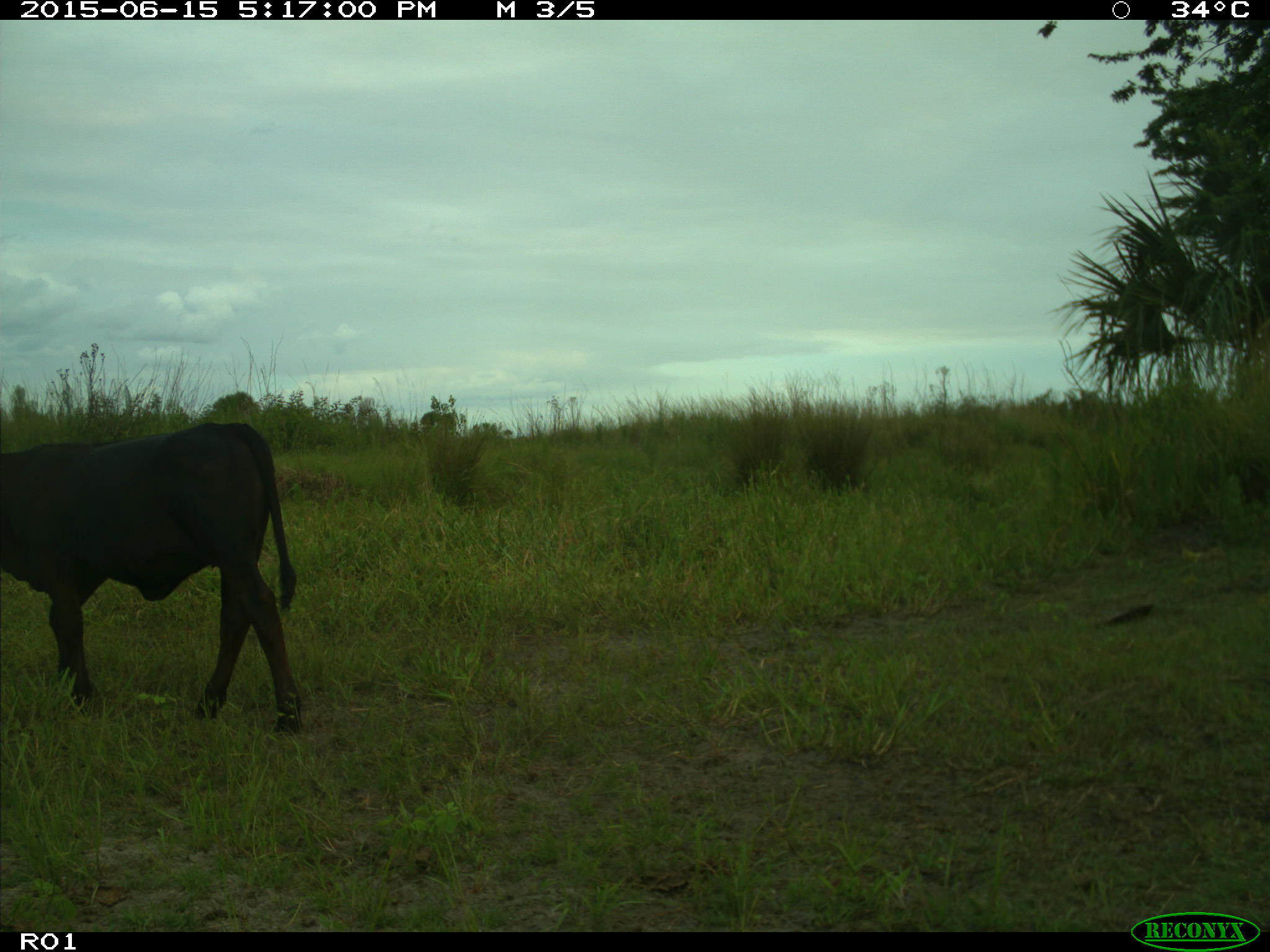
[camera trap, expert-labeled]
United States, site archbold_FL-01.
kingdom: Animalia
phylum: Chordata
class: Mammalia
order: Artiodactyla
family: Bovidae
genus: Bos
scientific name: Bos taurus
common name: domestic cow